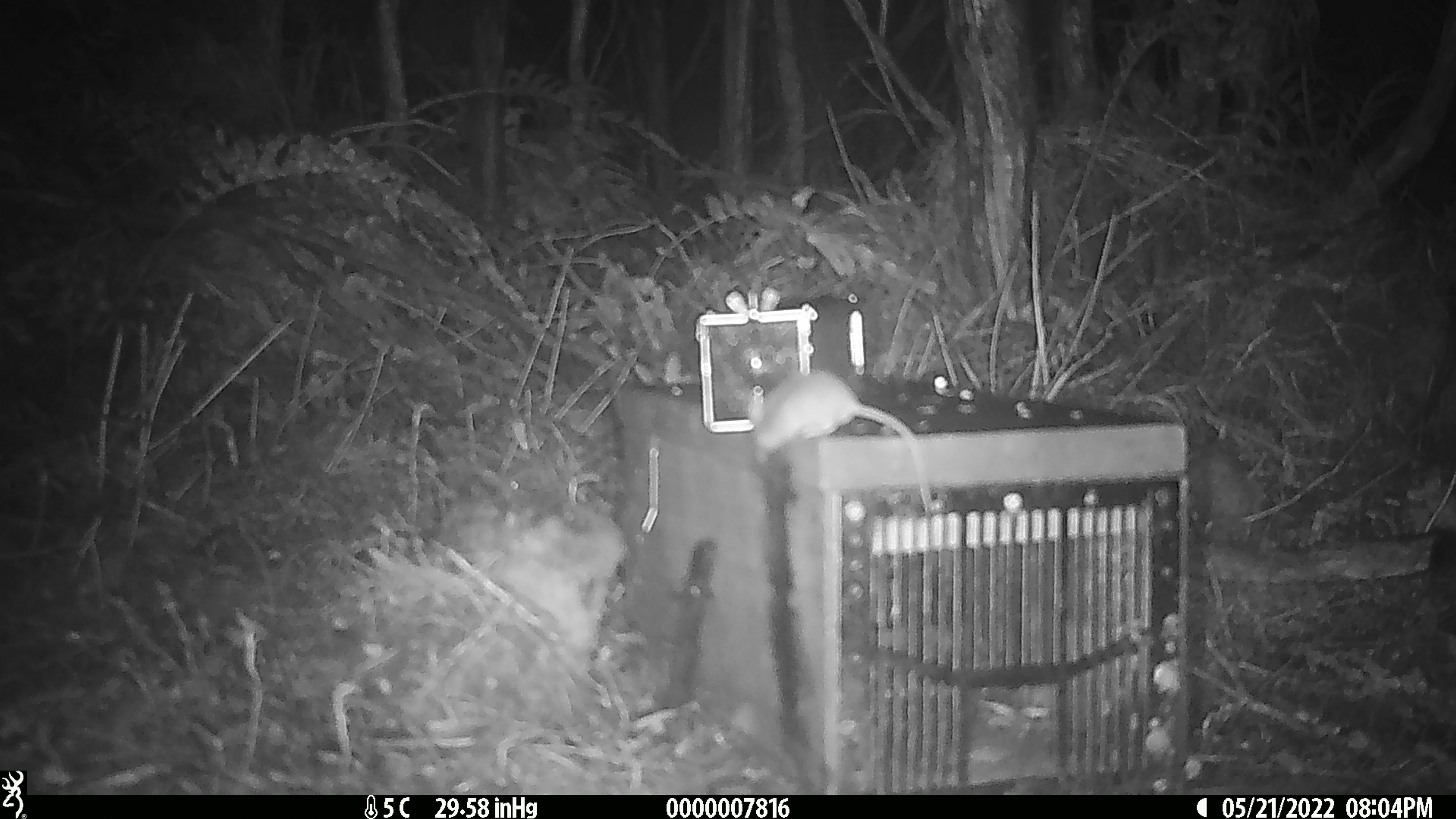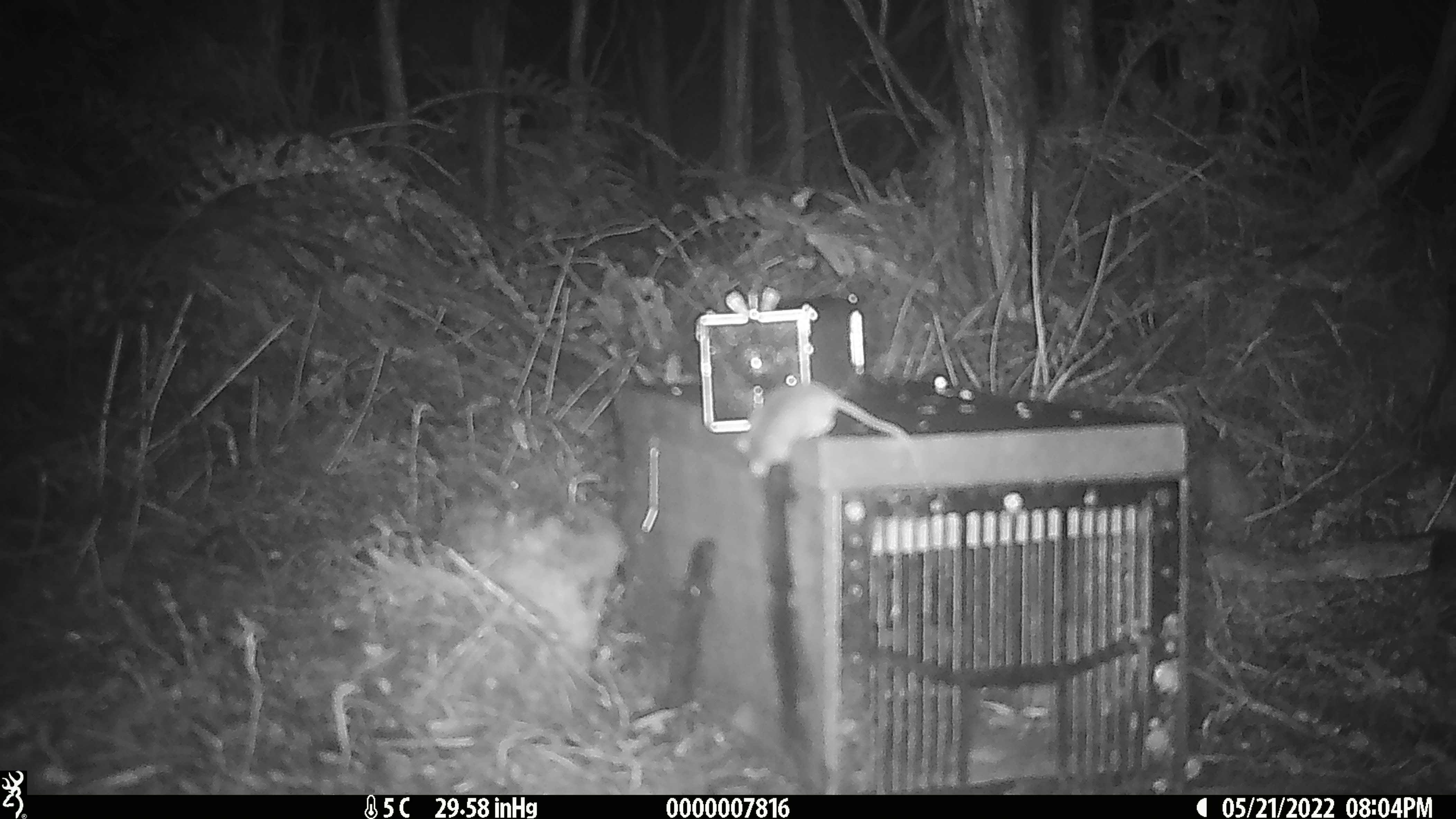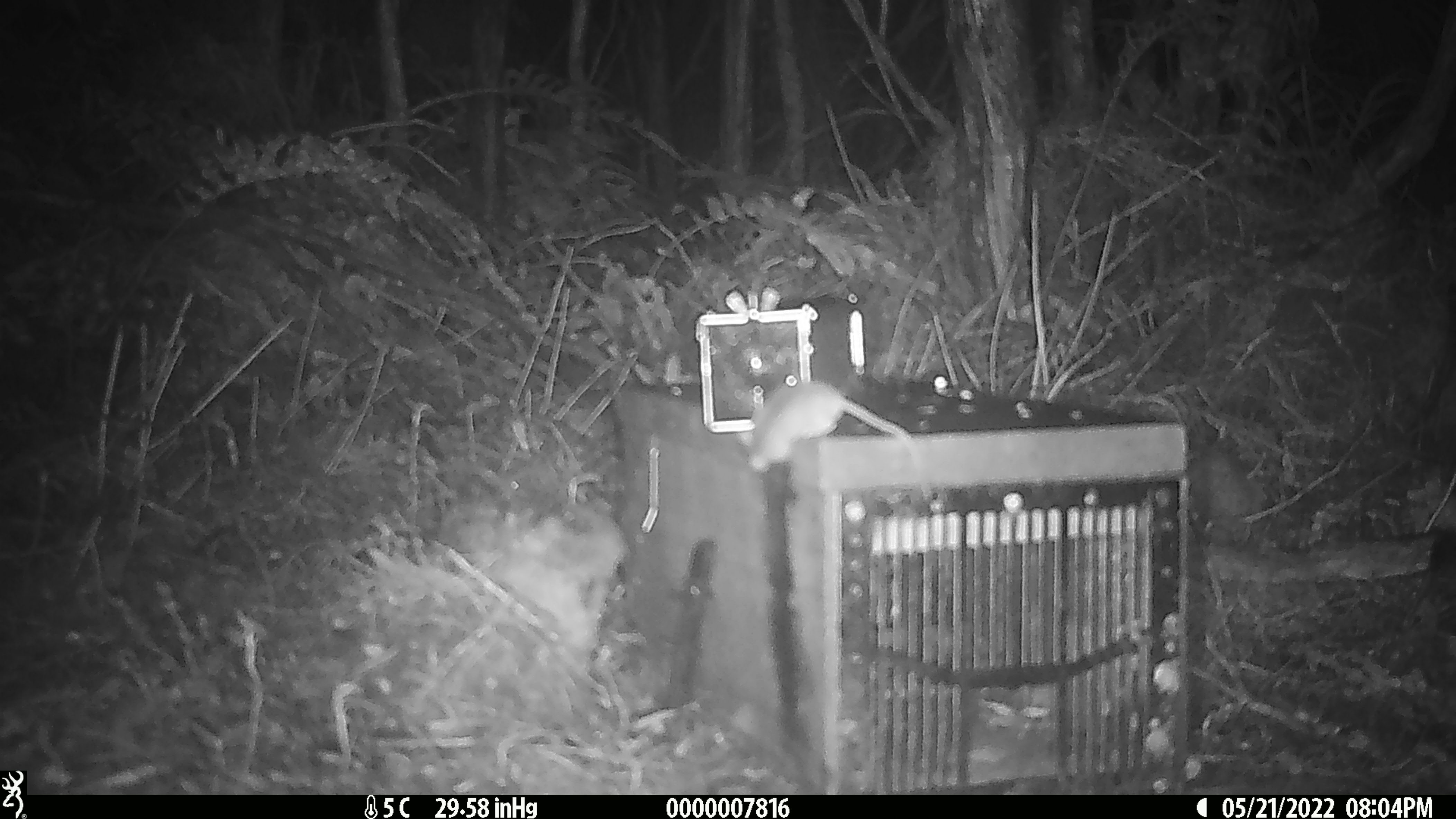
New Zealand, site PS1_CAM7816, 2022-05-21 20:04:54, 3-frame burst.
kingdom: Animalia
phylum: Chordata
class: Mammalia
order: Rodentia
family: Muridae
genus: Mus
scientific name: Mus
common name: mouse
Mouse (Mus).